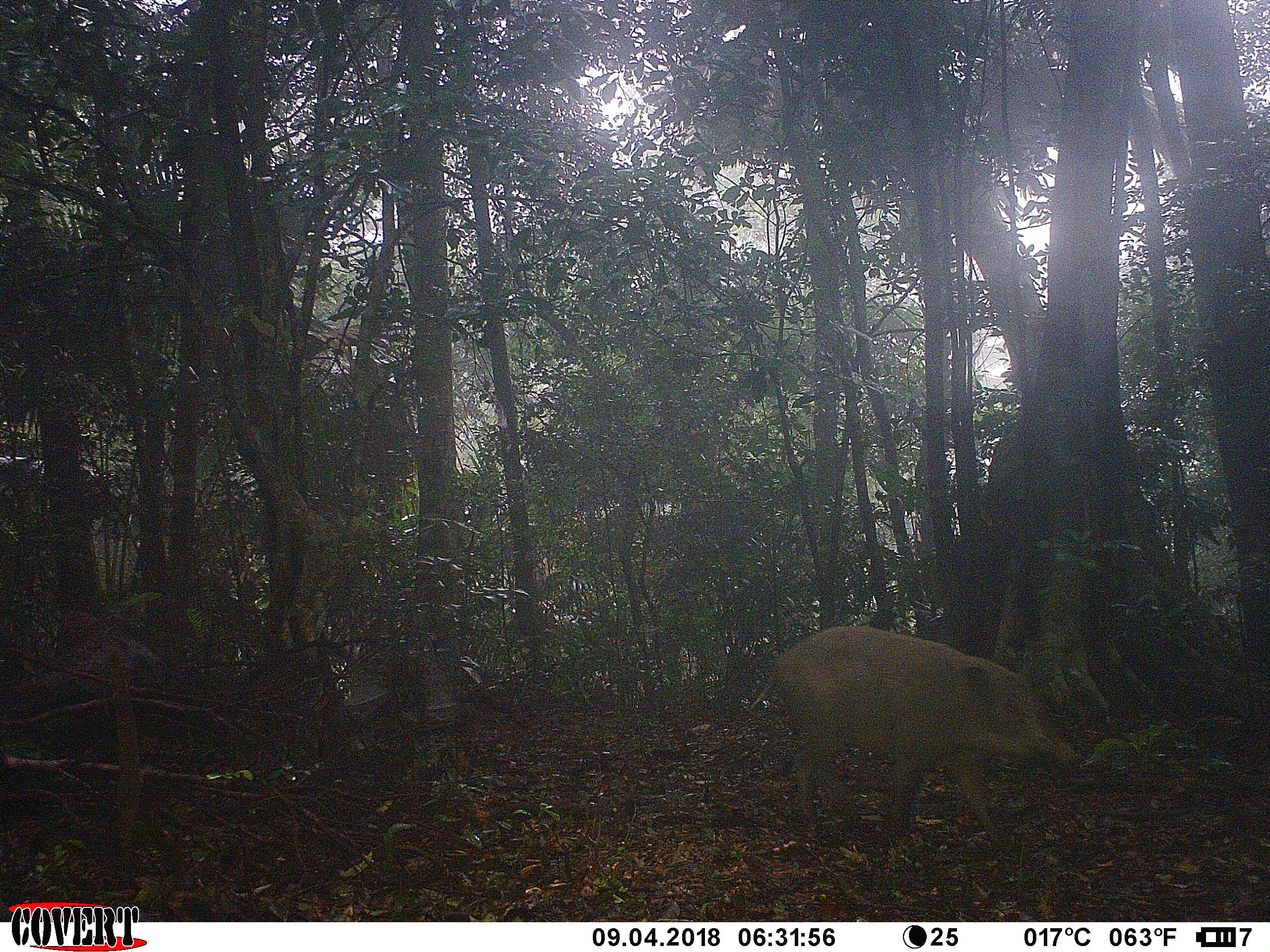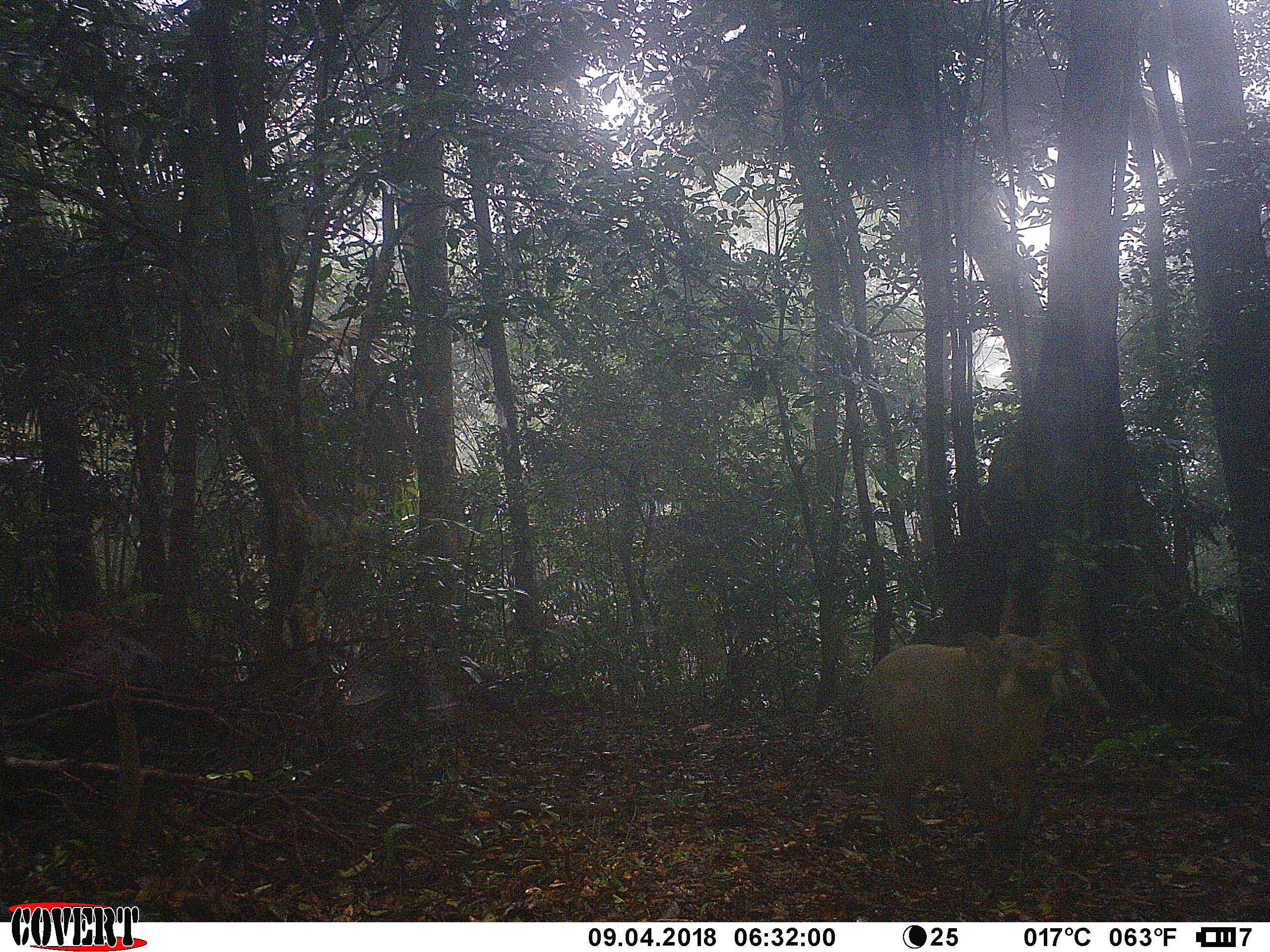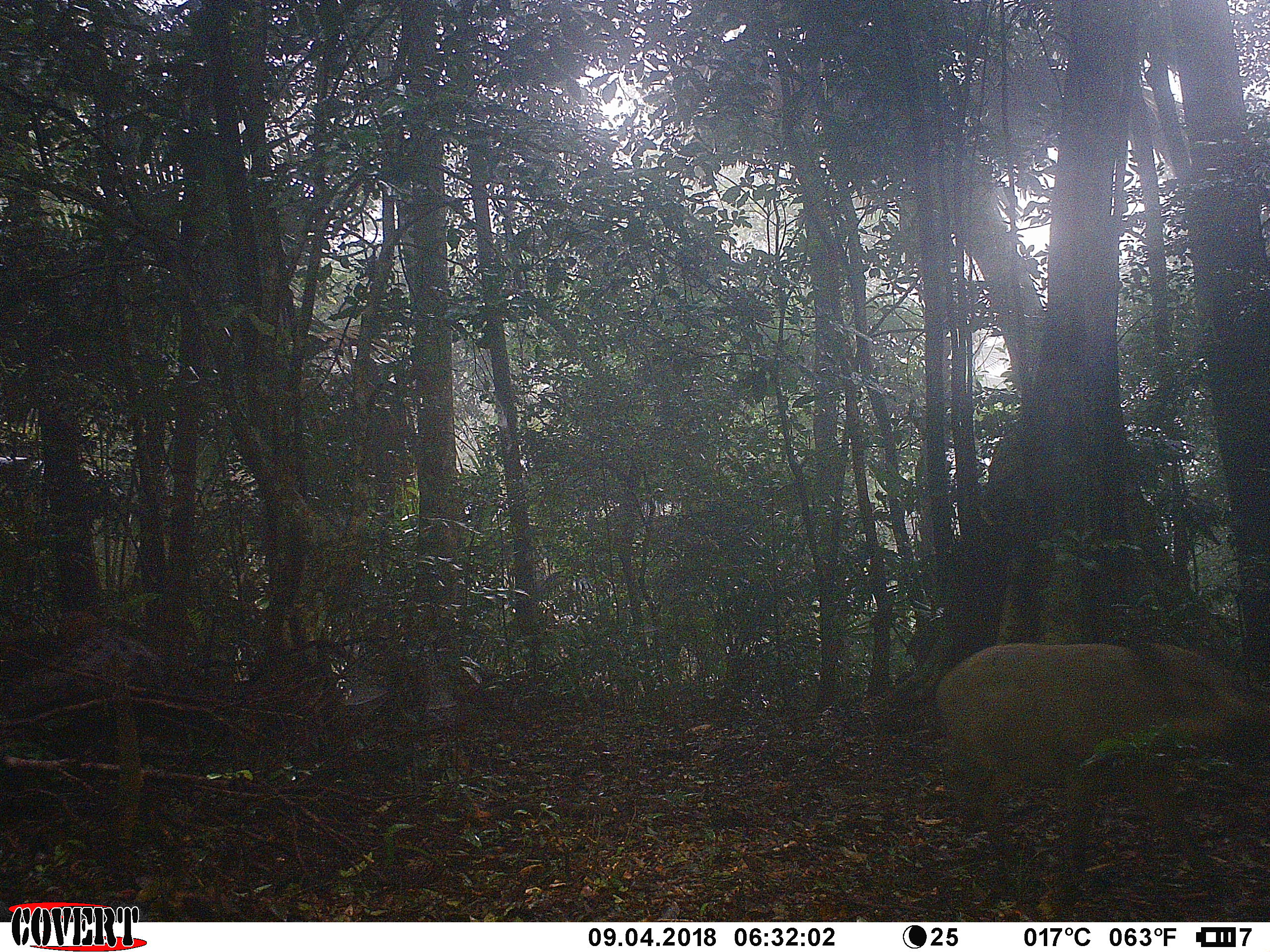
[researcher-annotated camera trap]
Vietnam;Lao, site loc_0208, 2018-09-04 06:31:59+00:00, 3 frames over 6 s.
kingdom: Animalia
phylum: Chordata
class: Mammalia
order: Artiodactyla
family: Suidae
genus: Sus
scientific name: Sus scrofa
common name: eurasian wild pig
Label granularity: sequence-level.